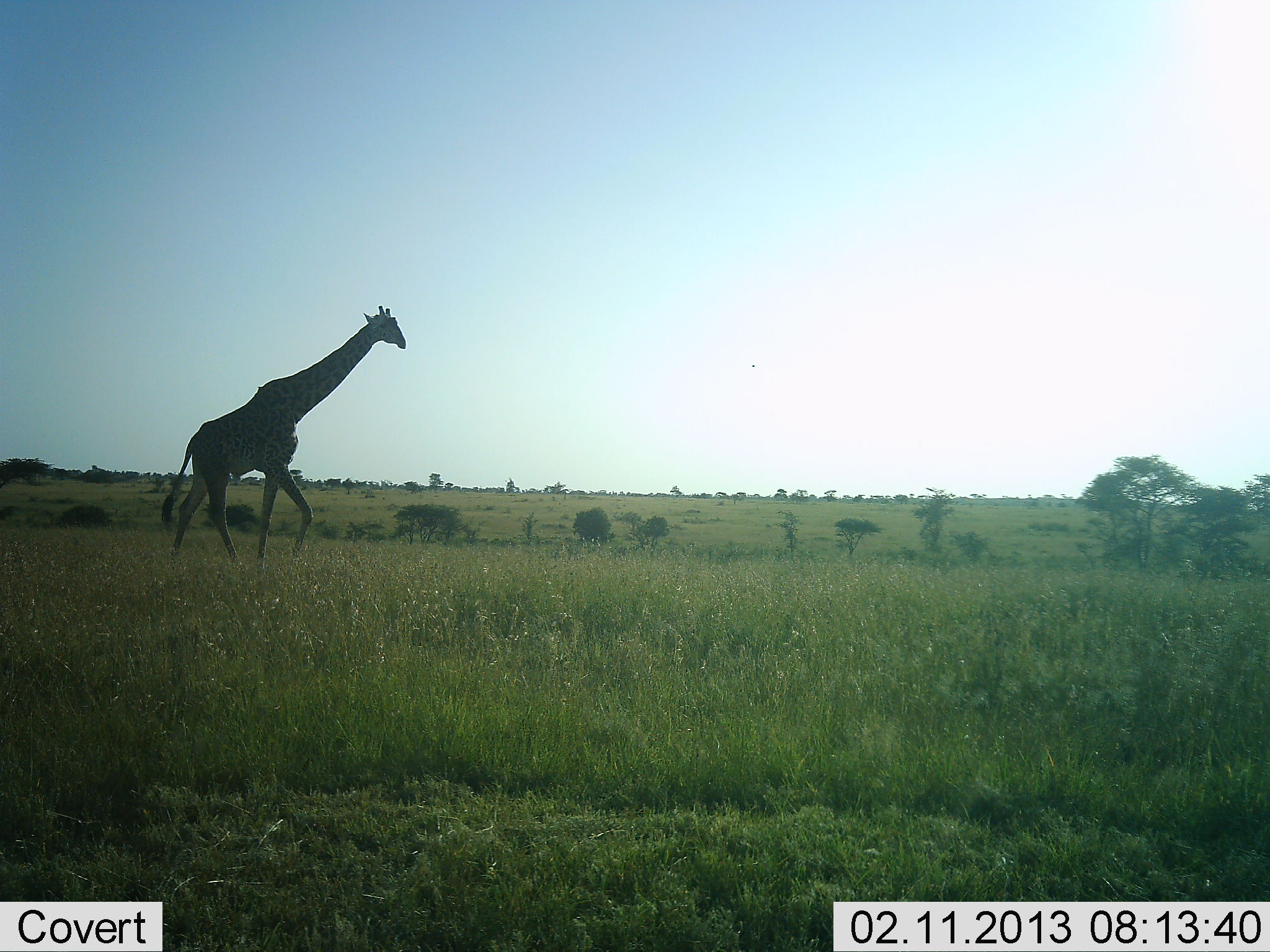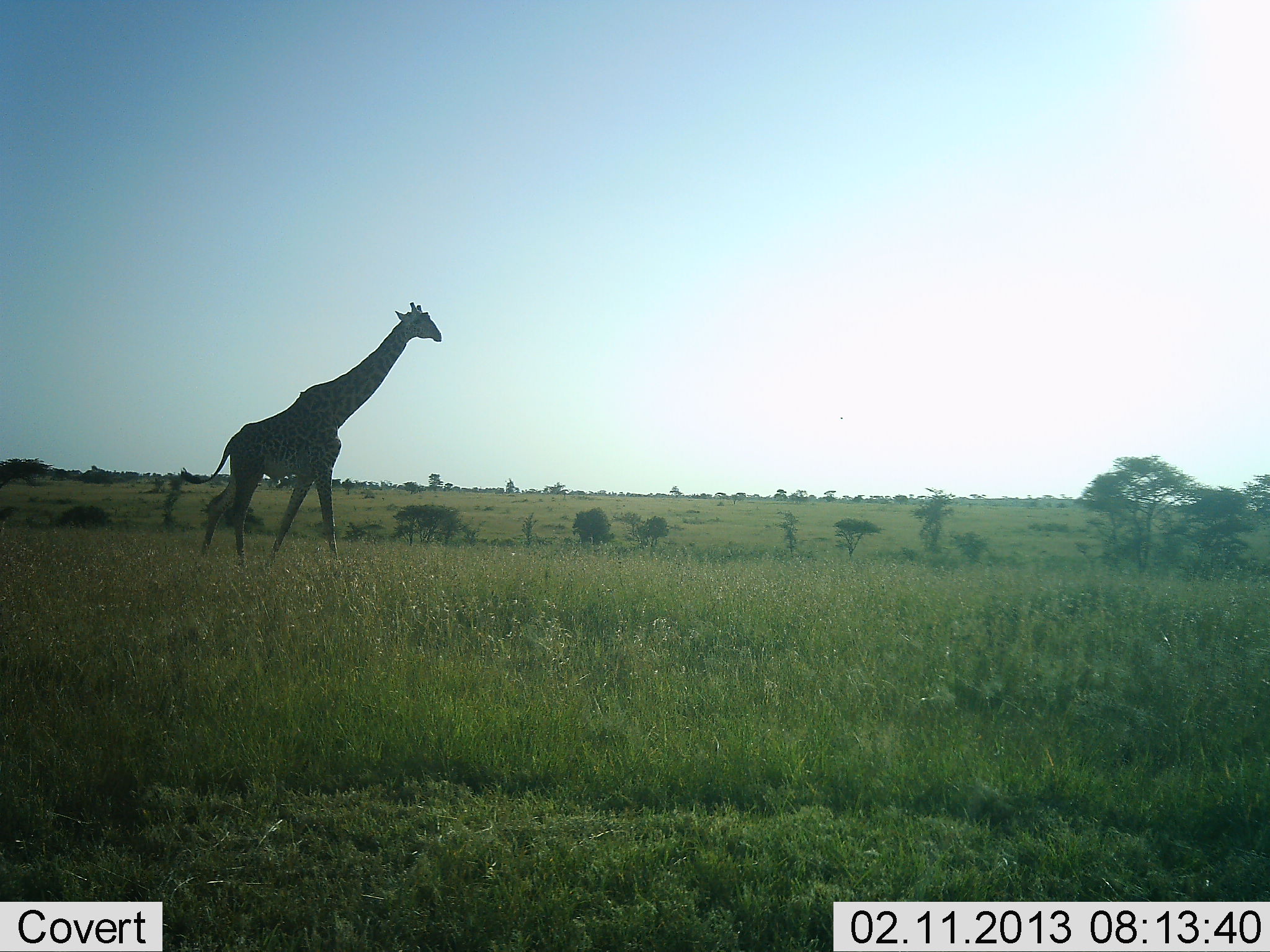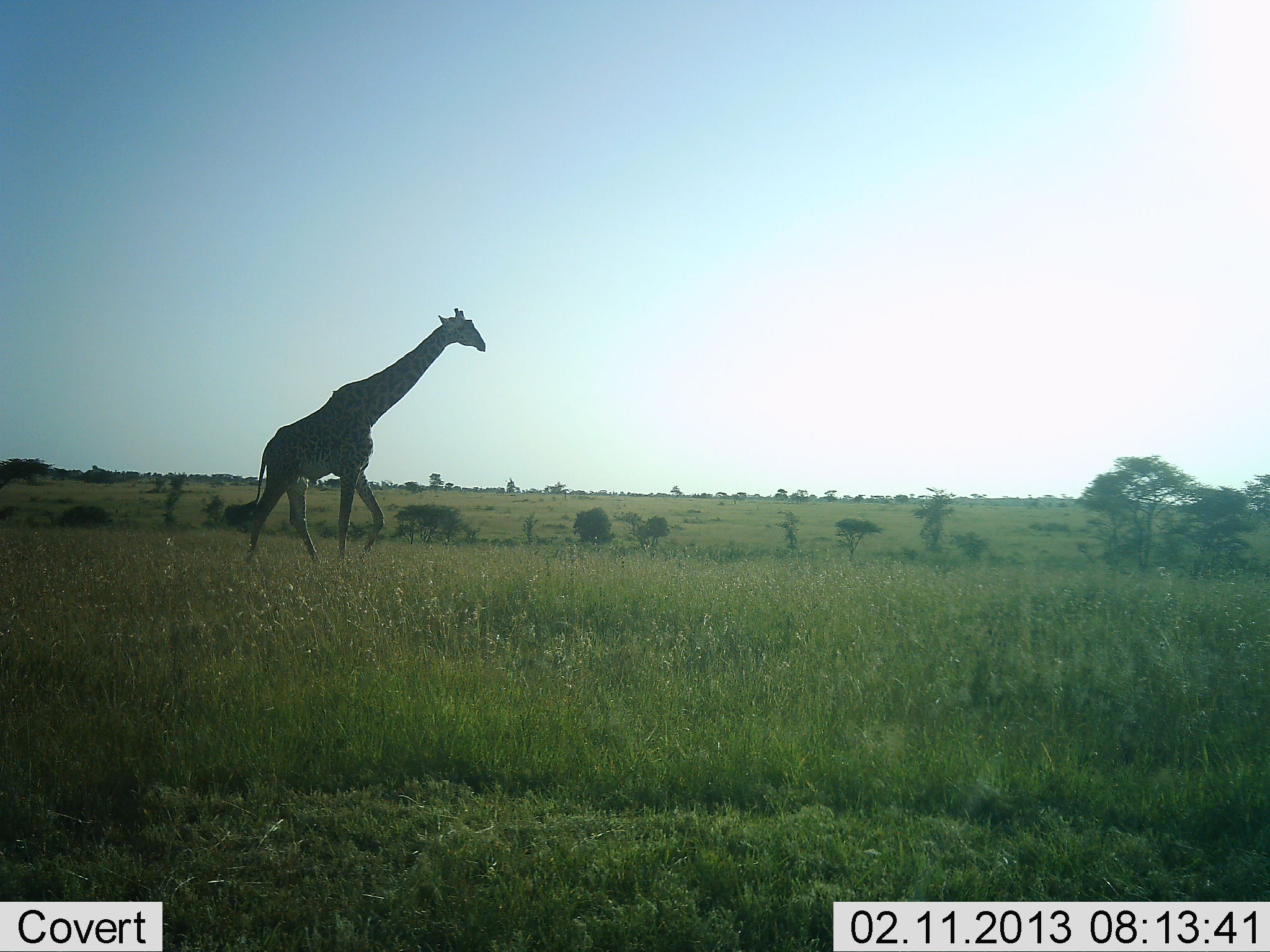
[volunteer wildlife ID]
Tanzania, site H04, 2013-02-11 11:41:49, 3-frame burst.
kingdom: Animalia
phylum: Chordata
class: Mammalia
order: Artiodactyla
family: Giraffidae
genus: Giraffa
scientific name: Giraffa camelopardalis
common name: giraffe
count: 1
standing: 6%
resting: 0%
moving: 97%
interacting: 0%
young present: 0%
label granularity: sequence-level